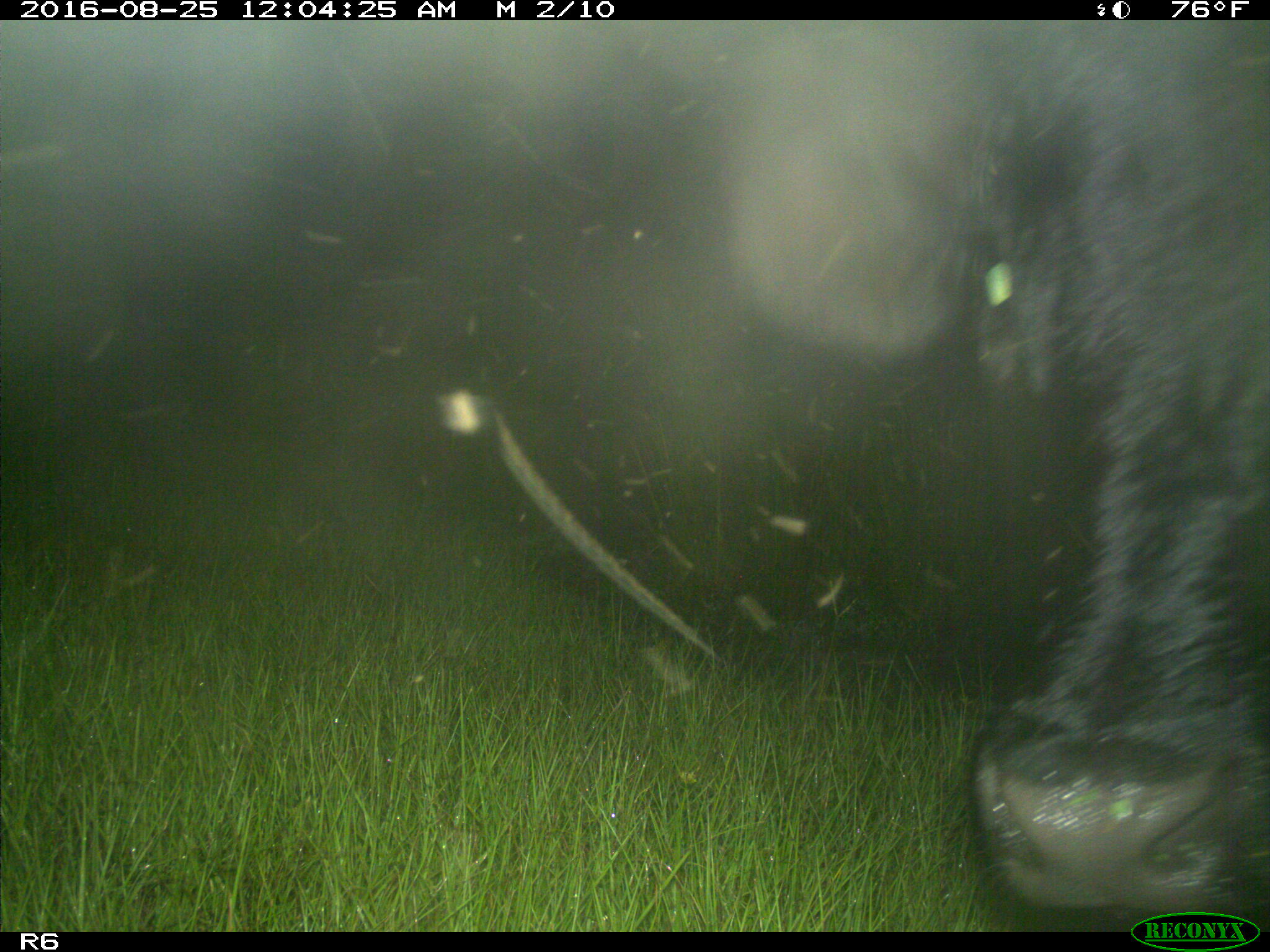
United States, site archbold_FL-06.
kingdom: Animalia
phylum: Chordata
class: Mammalia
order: Artiodactyla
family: Bovidae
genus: Bos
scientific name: Bos taurus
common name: domestic cow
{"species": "Bos taurus (domestic cow)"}